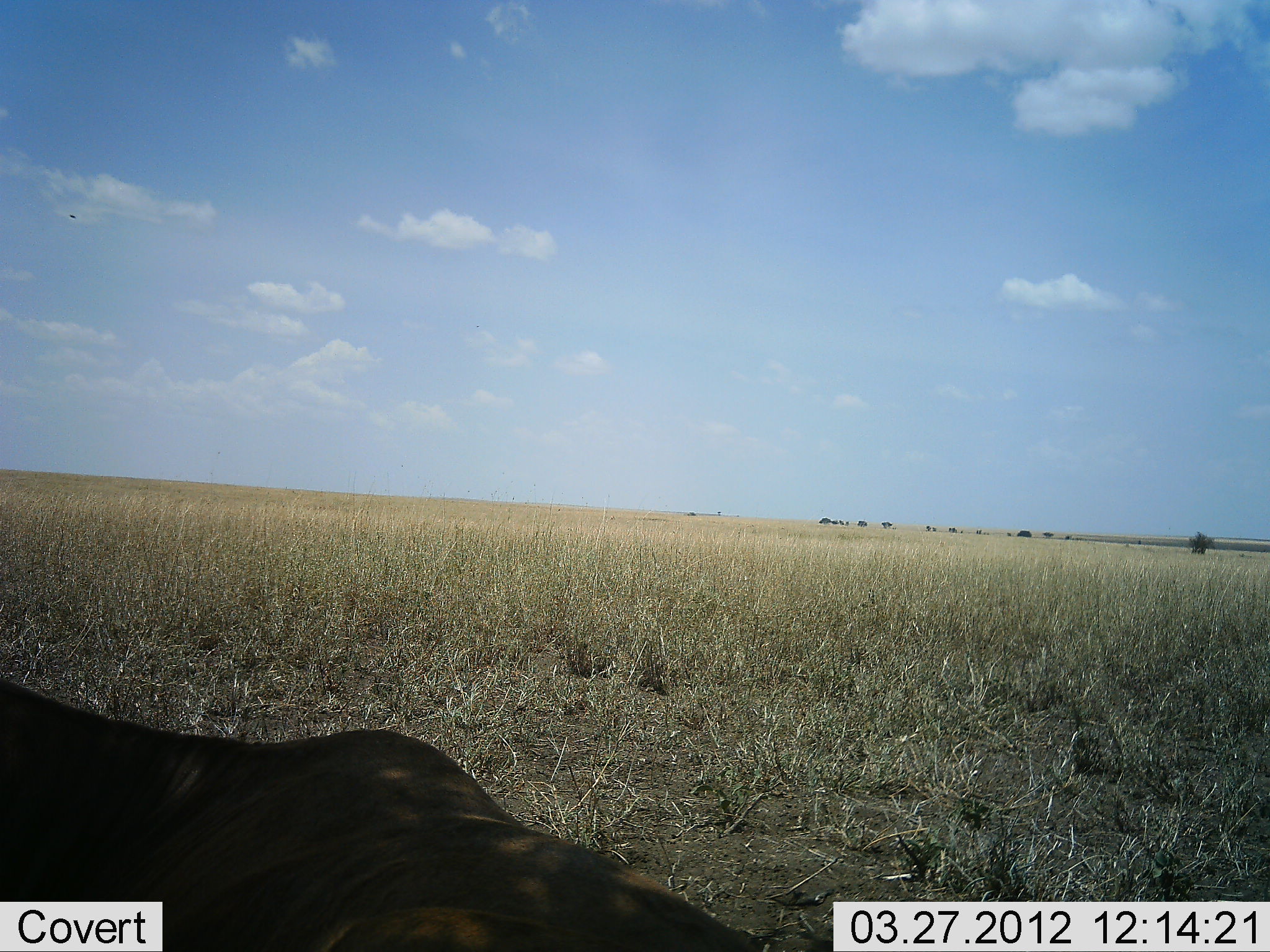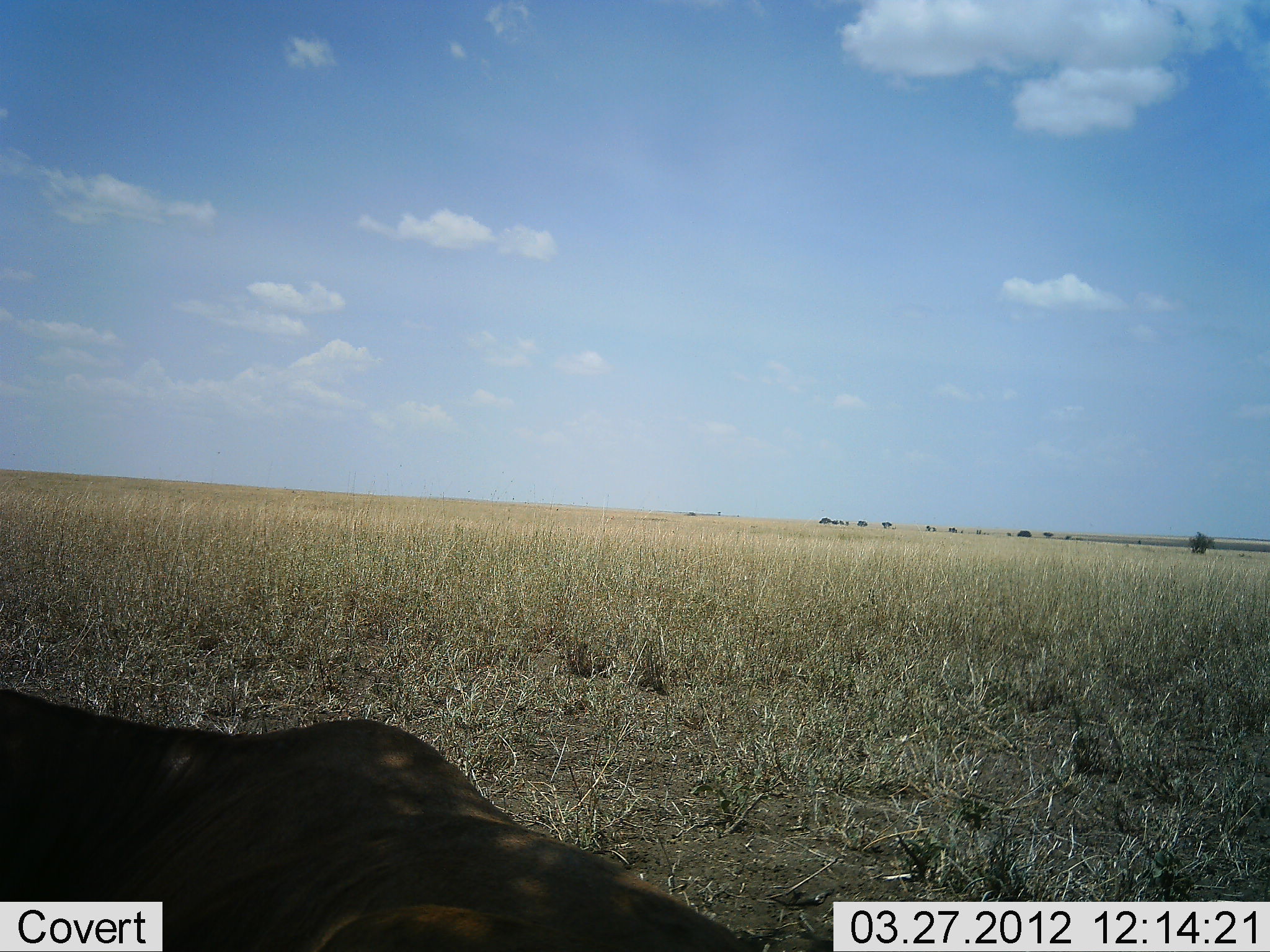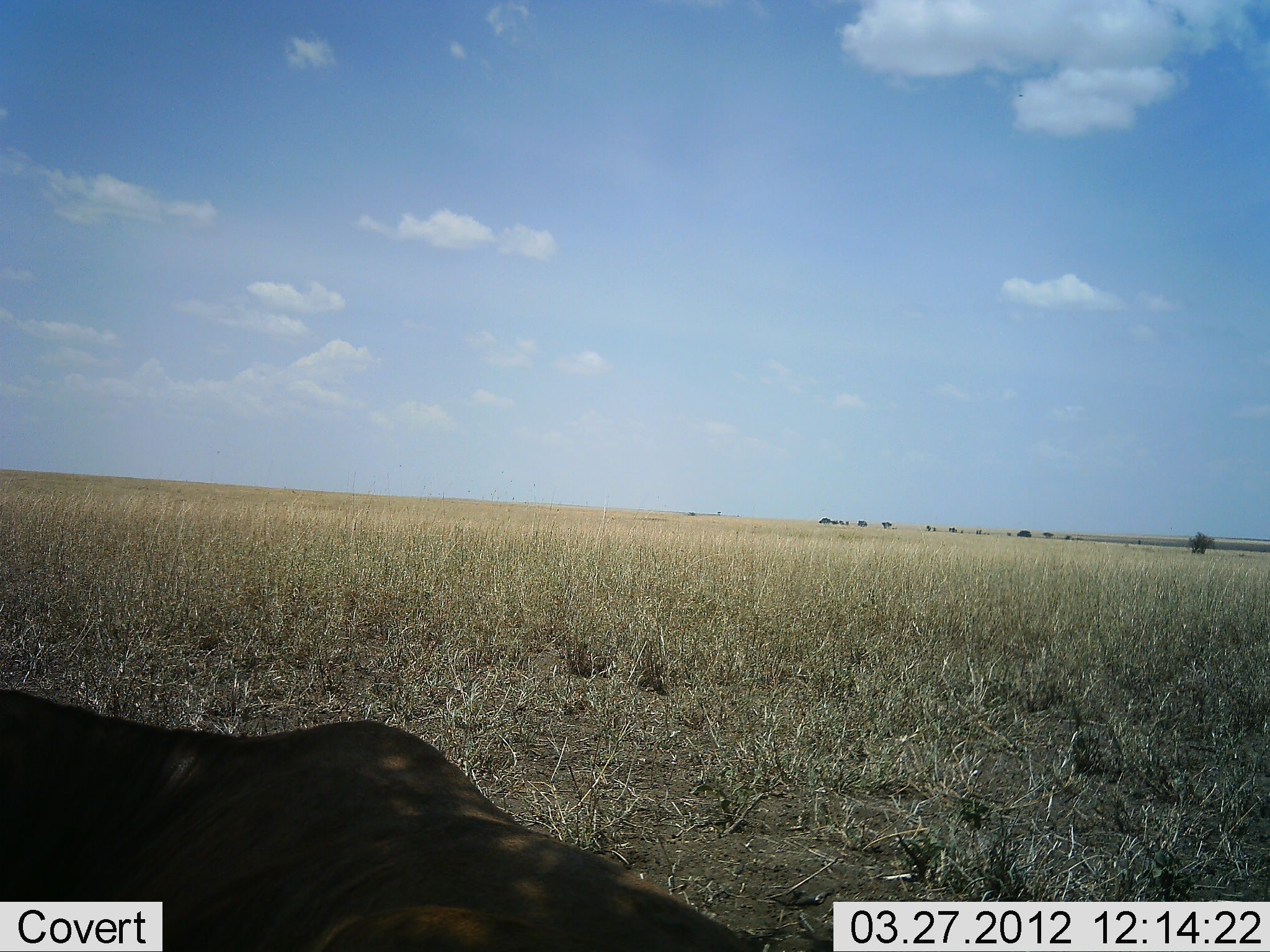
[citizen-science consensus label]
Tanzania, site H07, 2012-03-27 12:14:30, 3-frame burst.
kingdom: Animalia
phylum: Chordata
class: Mammalia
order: Artiodactyla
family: Bovidae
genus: Connochaetes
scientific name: Connochaetes taurinus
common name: blue wildebeest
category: wildebeest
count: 1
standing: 7%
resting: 93%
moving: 0%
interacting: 0%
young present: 0%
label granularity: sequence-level